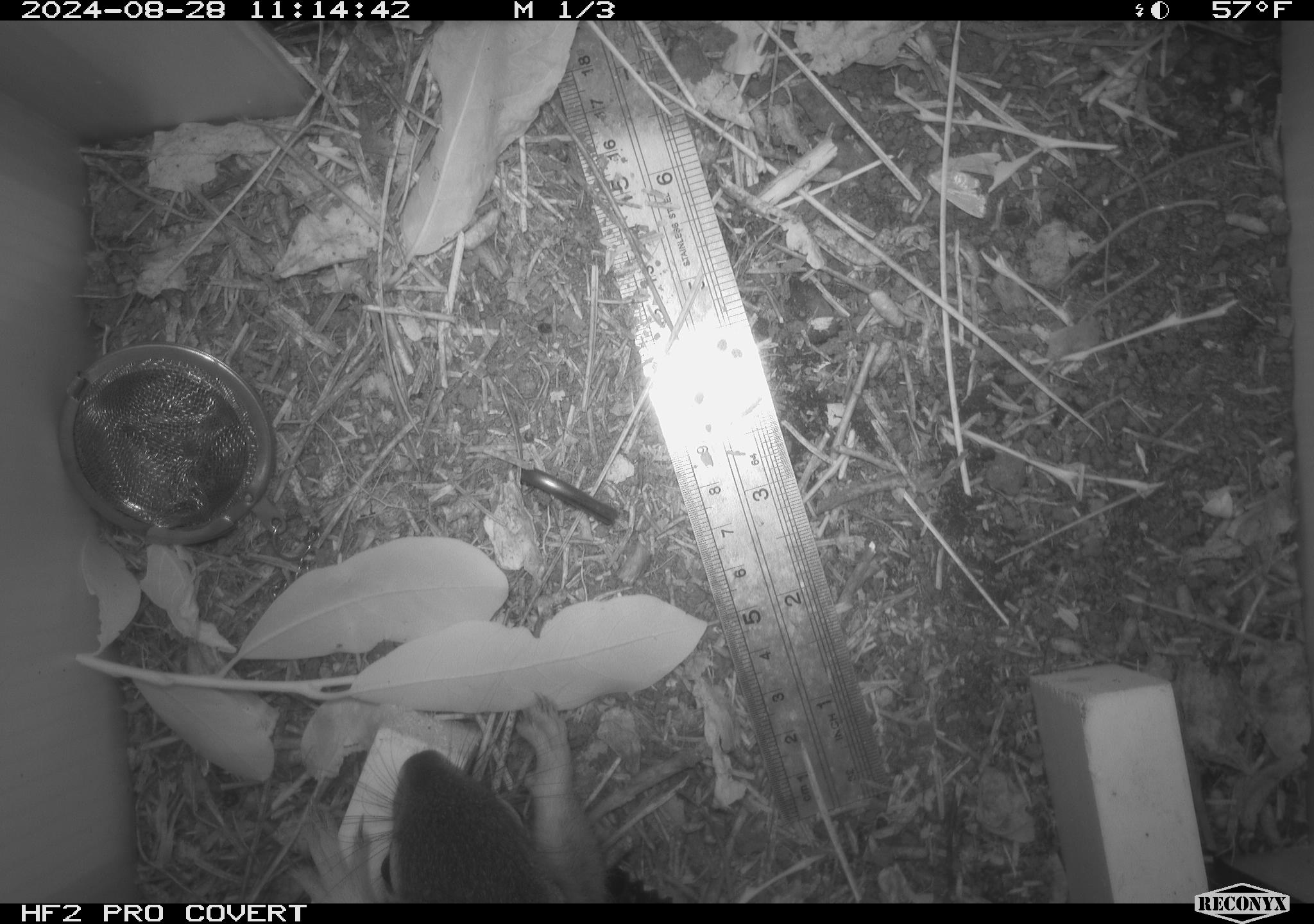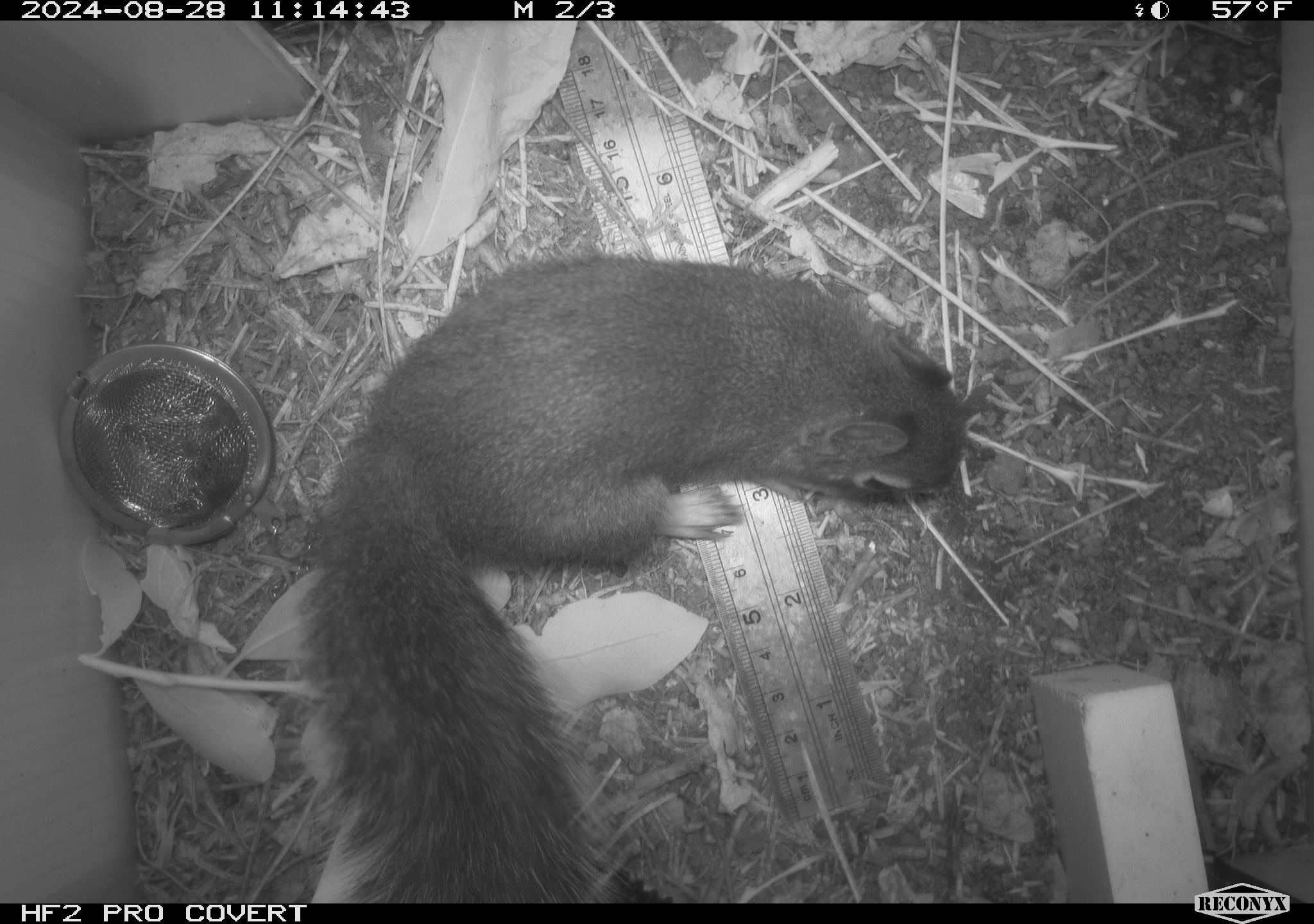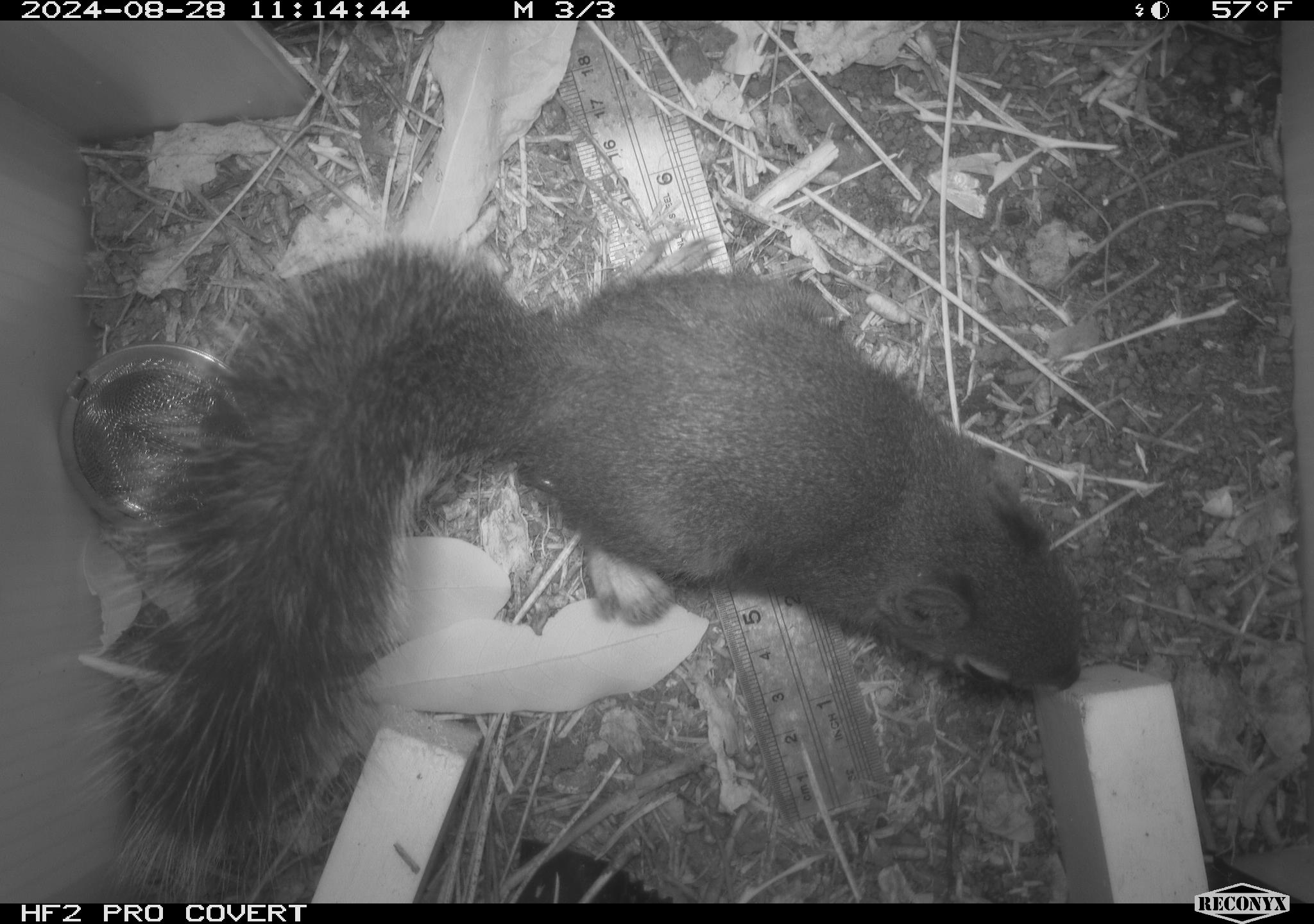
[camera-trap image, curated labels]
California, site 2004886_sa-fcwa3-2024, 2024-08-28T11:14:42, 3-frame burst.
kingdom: Animalia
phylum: Chordata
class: Mammalia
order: Rodentia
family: Sciuridae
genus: Tamiasciurus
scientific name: Tamiasciurus douglasii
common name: douglas's squirrel